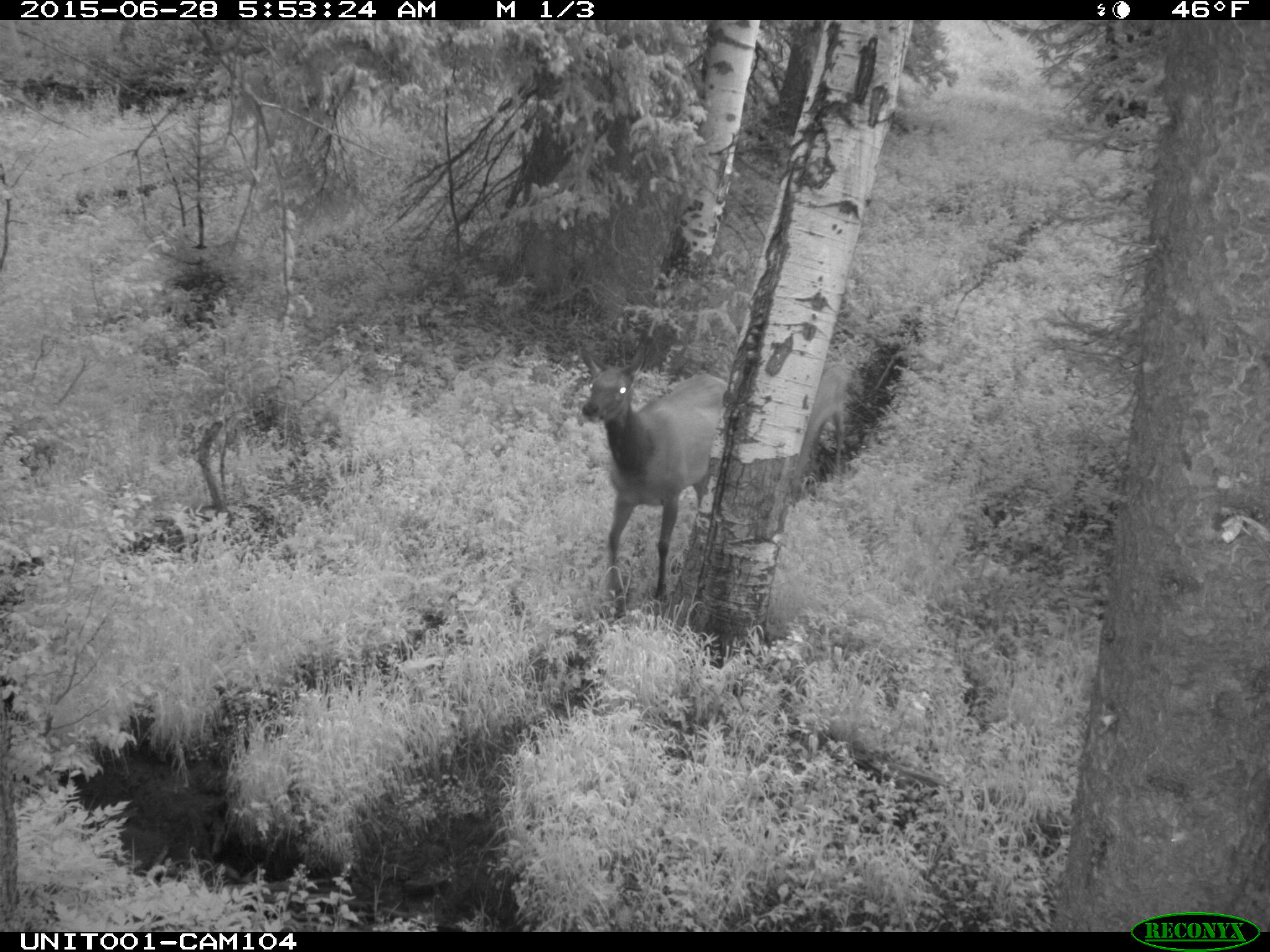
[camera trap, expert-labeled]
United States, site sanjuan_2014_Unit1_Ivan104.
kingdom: Animalia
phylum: Chordata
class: Mammalia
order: Artiodactyla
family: Cervidae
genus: Cervus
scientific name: Cervus elaphus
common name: red deer